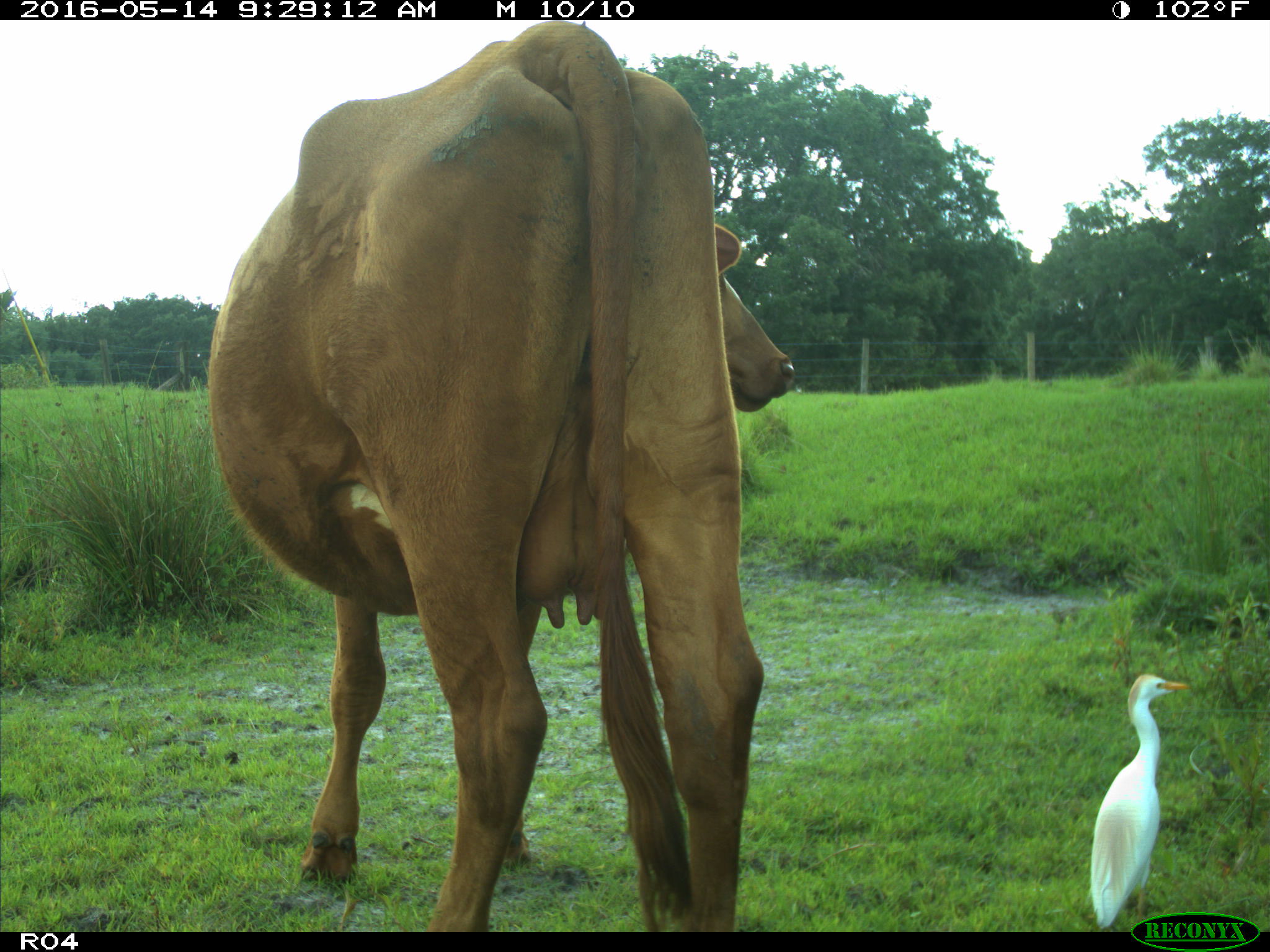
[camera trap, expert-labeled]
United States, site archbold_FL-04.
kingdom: Animalia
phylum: Chordata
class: Mammalia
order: Artiodactyla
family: Bovidae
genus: Bos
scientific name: Bos taurus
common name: domestic cow